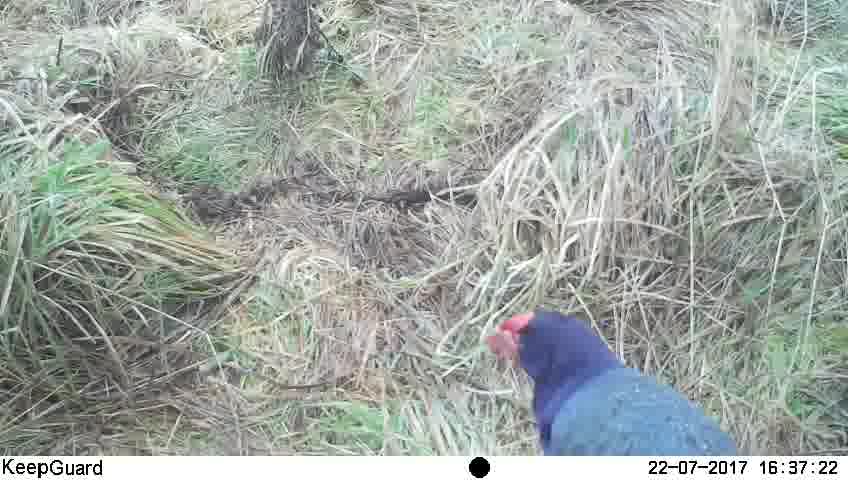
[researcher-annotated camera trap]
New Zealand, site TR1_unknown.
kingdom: Animalia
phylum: Chordata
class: Aves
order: Gruiformes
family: Rallidae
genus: Porphyrio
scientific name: Porphyrio mantelli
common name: takahe